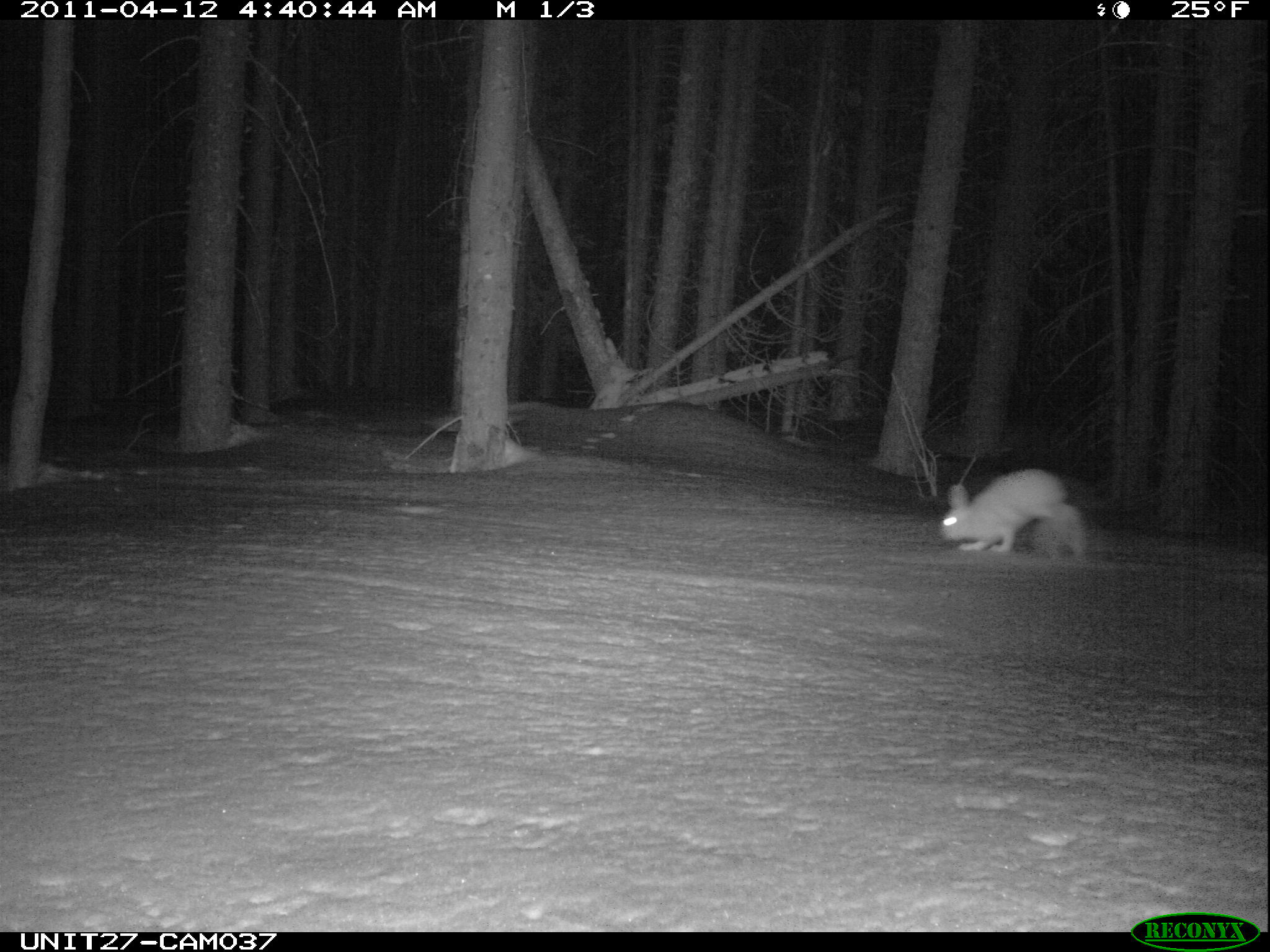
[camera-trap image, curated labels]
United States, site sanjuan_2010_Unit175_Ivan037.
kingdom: Animalia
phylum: Chordata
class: Mammalia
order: Lagomorpha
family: Leporidae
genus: Lepus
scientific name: Lepus americanus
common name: snowshoe hare